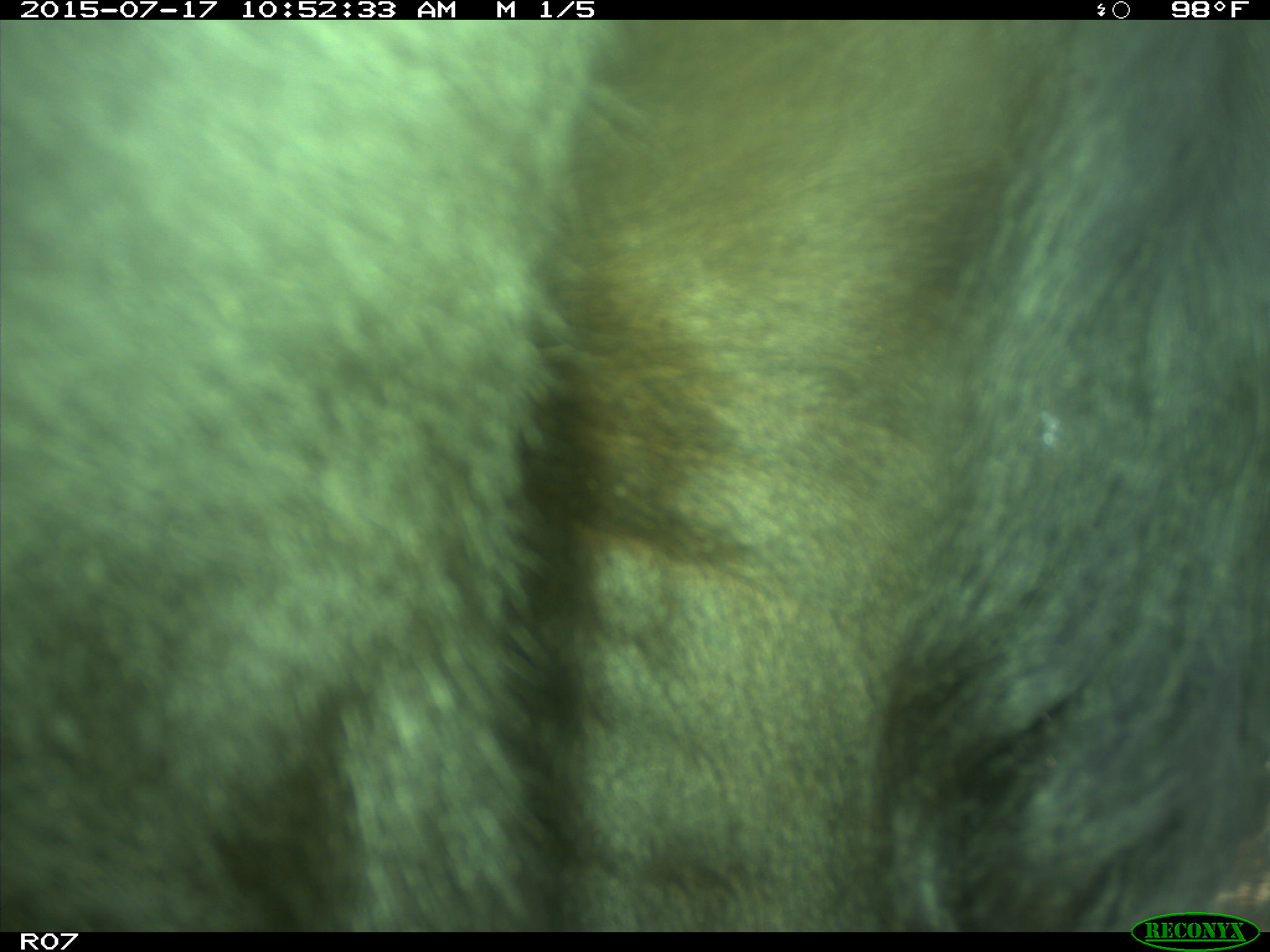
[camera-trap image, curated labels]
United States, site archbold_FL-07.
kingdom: Animalia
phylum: Chordata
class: Mammalia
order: Artiodactyla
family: Bovidae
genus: Bos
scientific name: Bos taurus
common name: domestic cow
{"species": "Bos taurus (domestic cow)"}